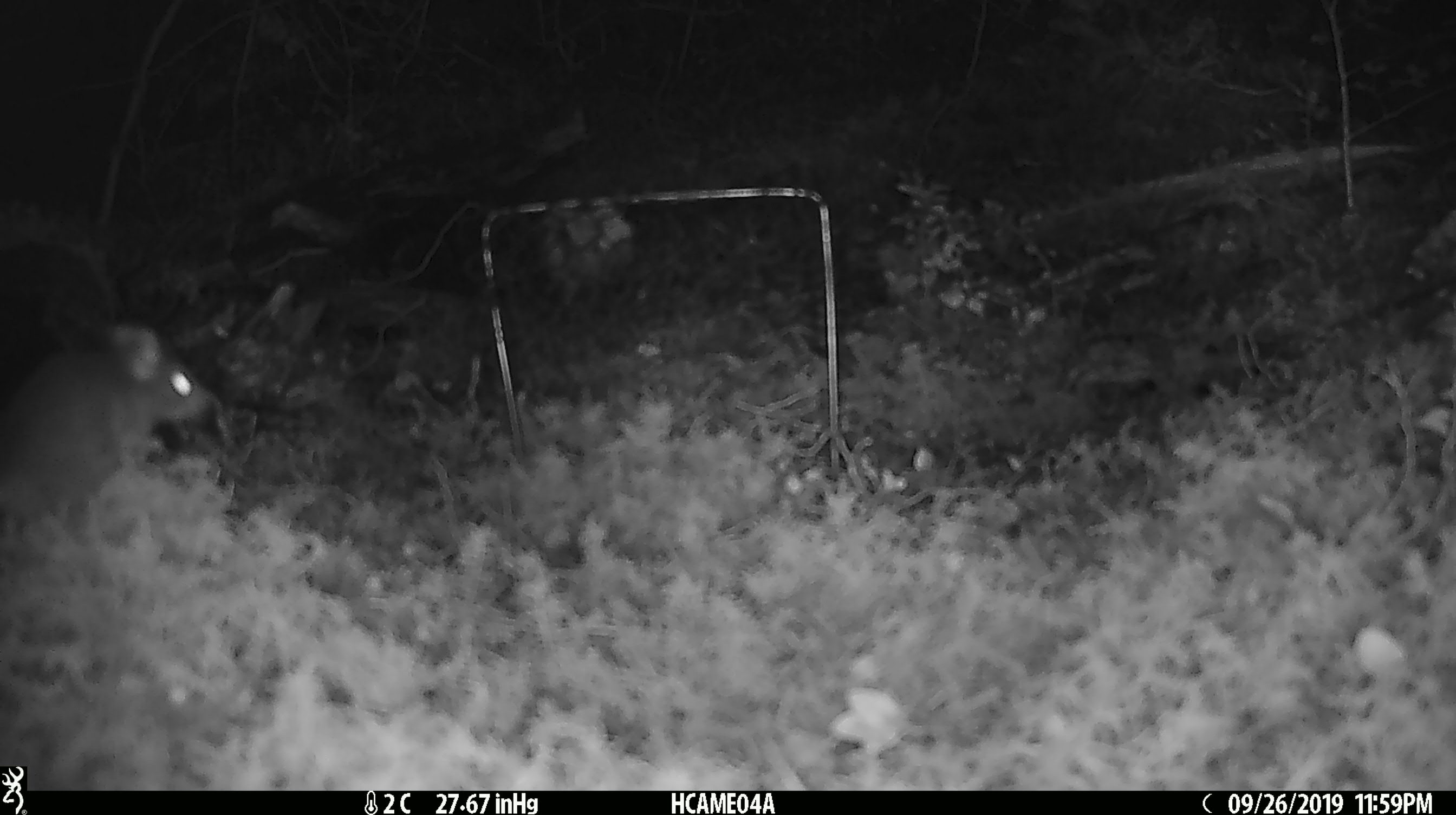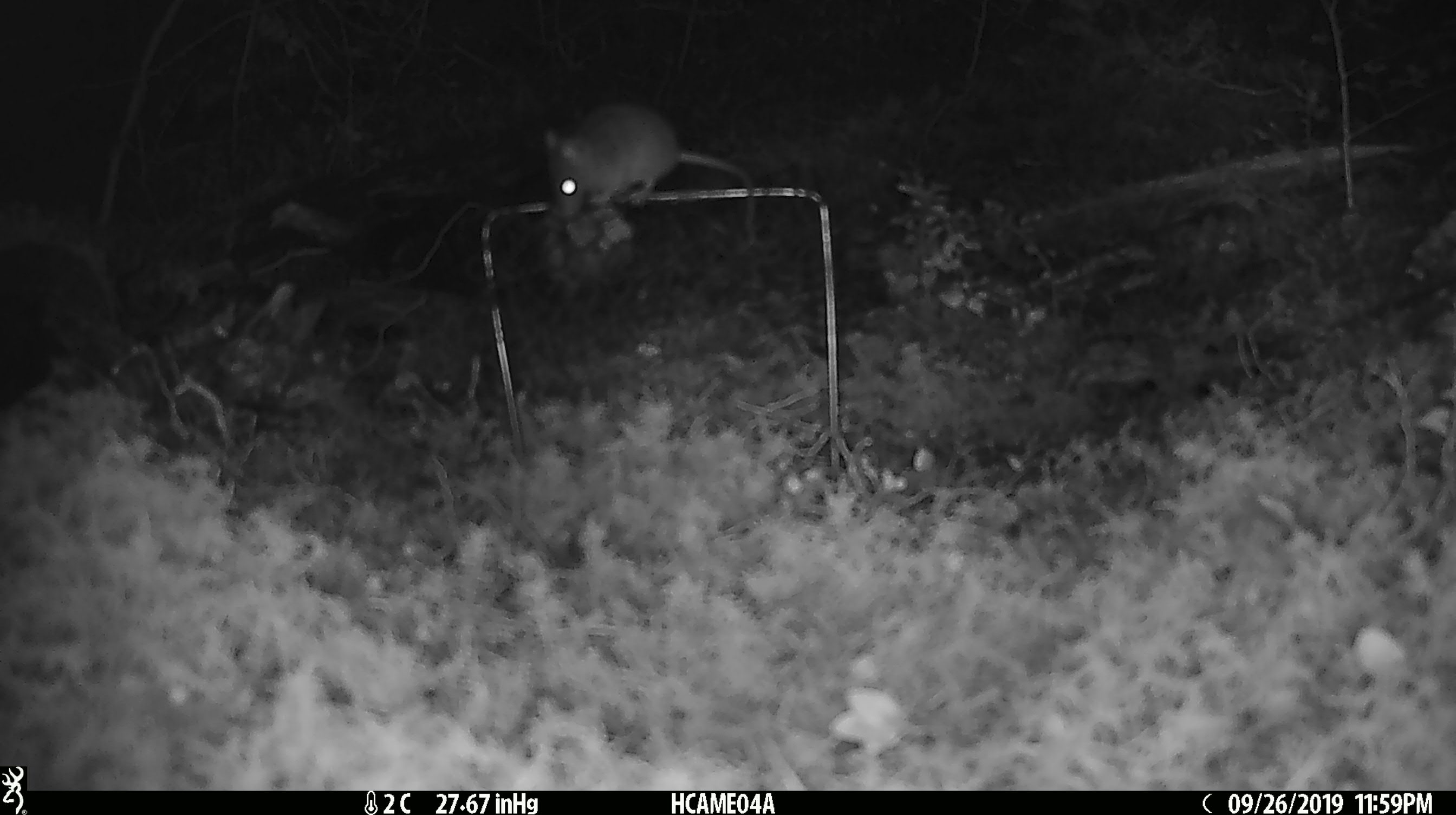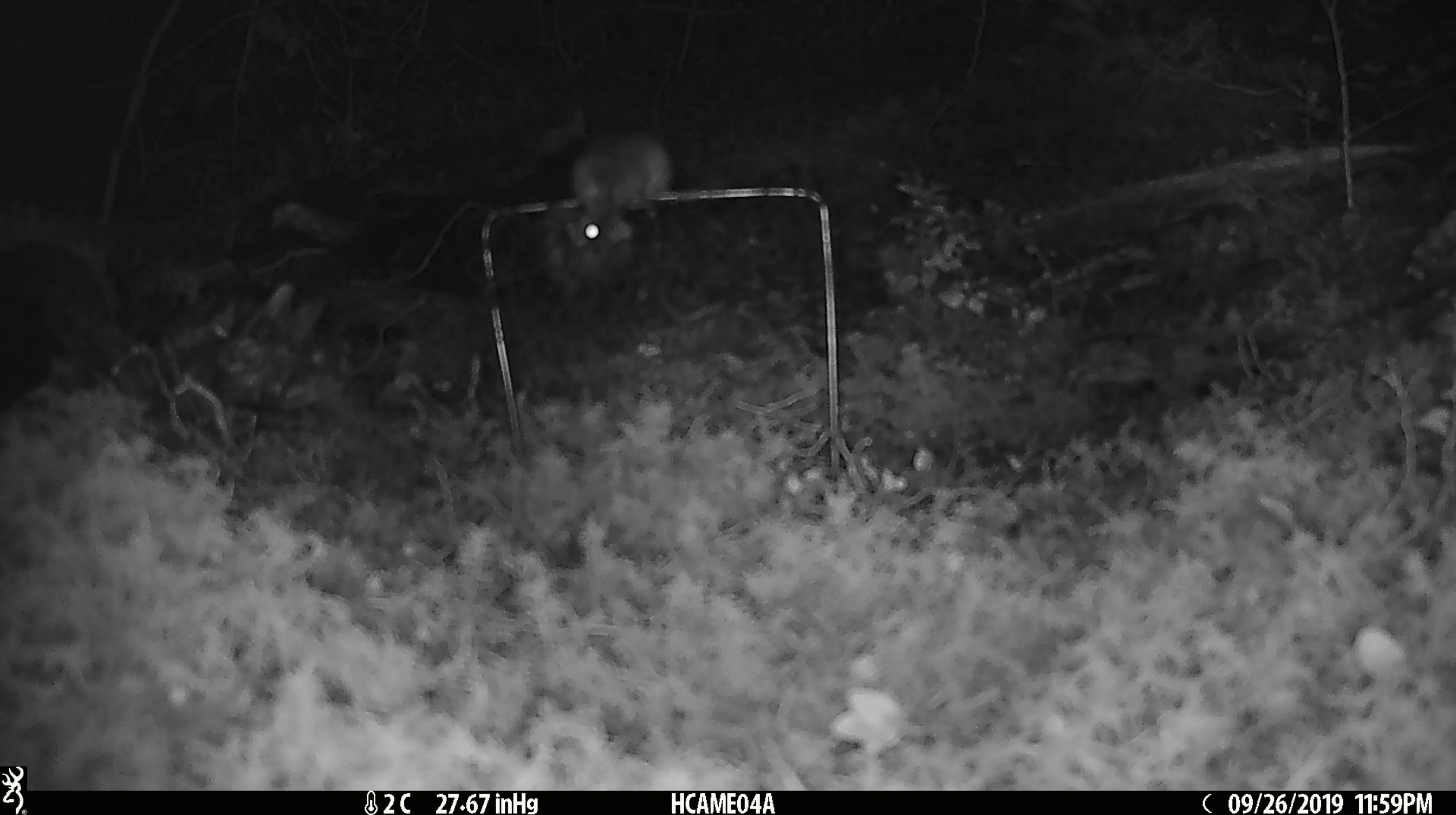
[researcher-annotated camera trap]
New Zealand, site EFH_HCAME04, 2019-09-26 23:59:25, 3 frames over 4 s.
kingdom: Animalia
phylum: Chordata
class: Mammalia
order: Rodentia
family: Muridae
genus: Mus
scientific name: Mus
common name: mouse